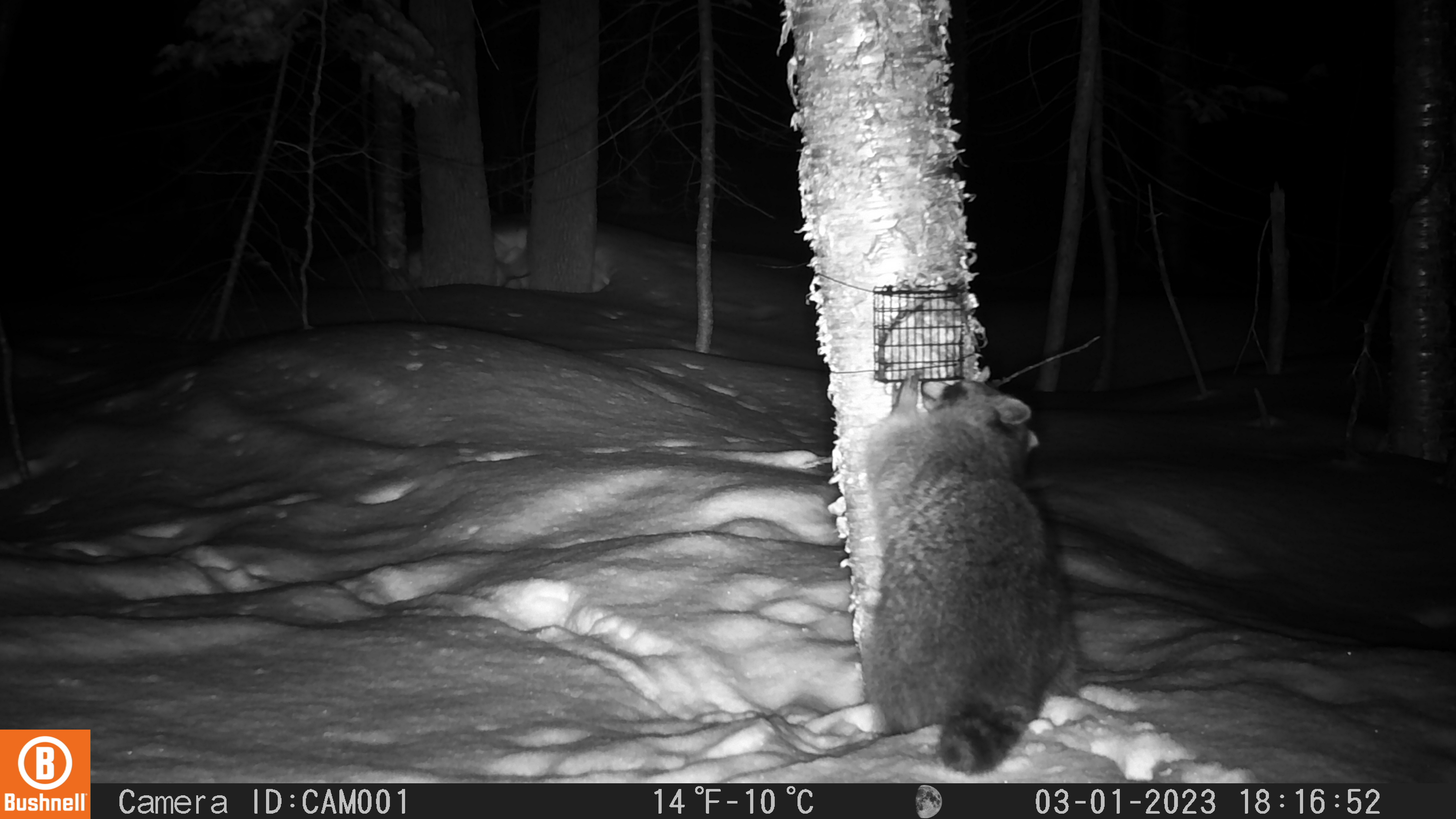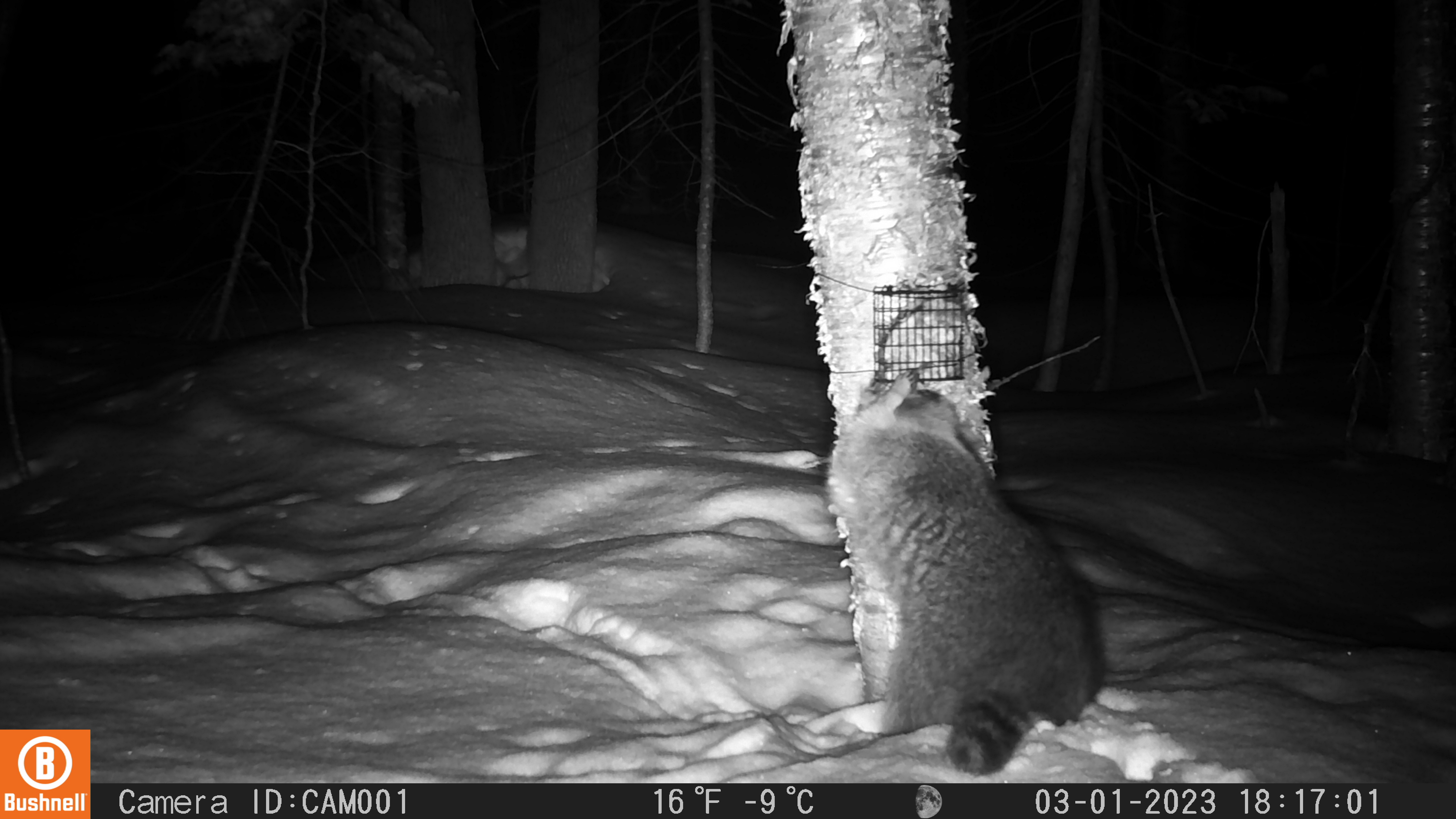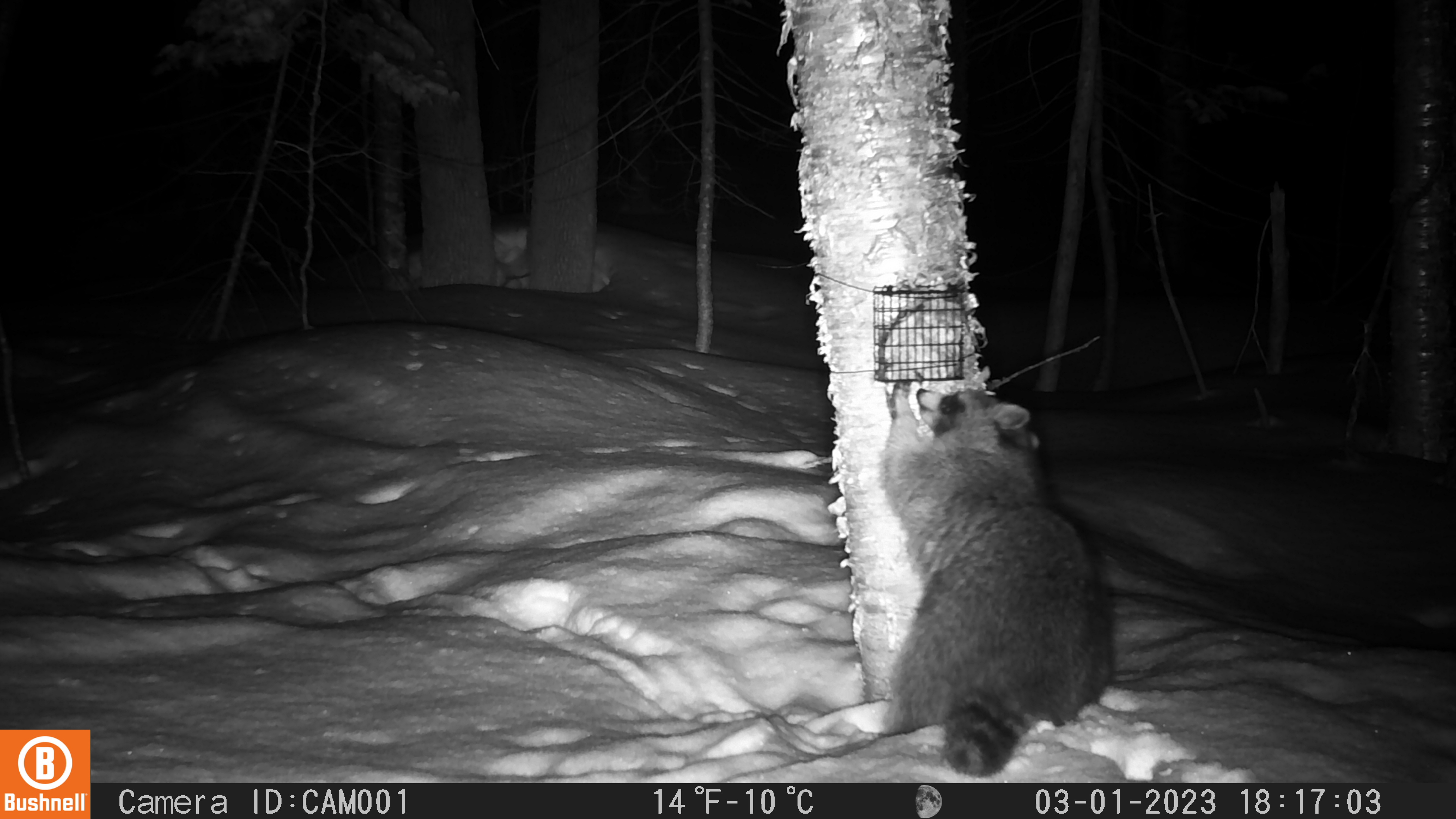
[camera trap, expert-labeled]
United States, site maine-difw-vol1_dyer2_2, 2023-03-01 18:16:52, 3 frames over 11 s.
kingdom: Animalia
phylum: Chordata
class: Mammalia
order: Carnivora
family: Procyonidae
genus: Procyon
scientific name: Procyon lotor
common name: raccoon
Raccoon (Procyon lotor).